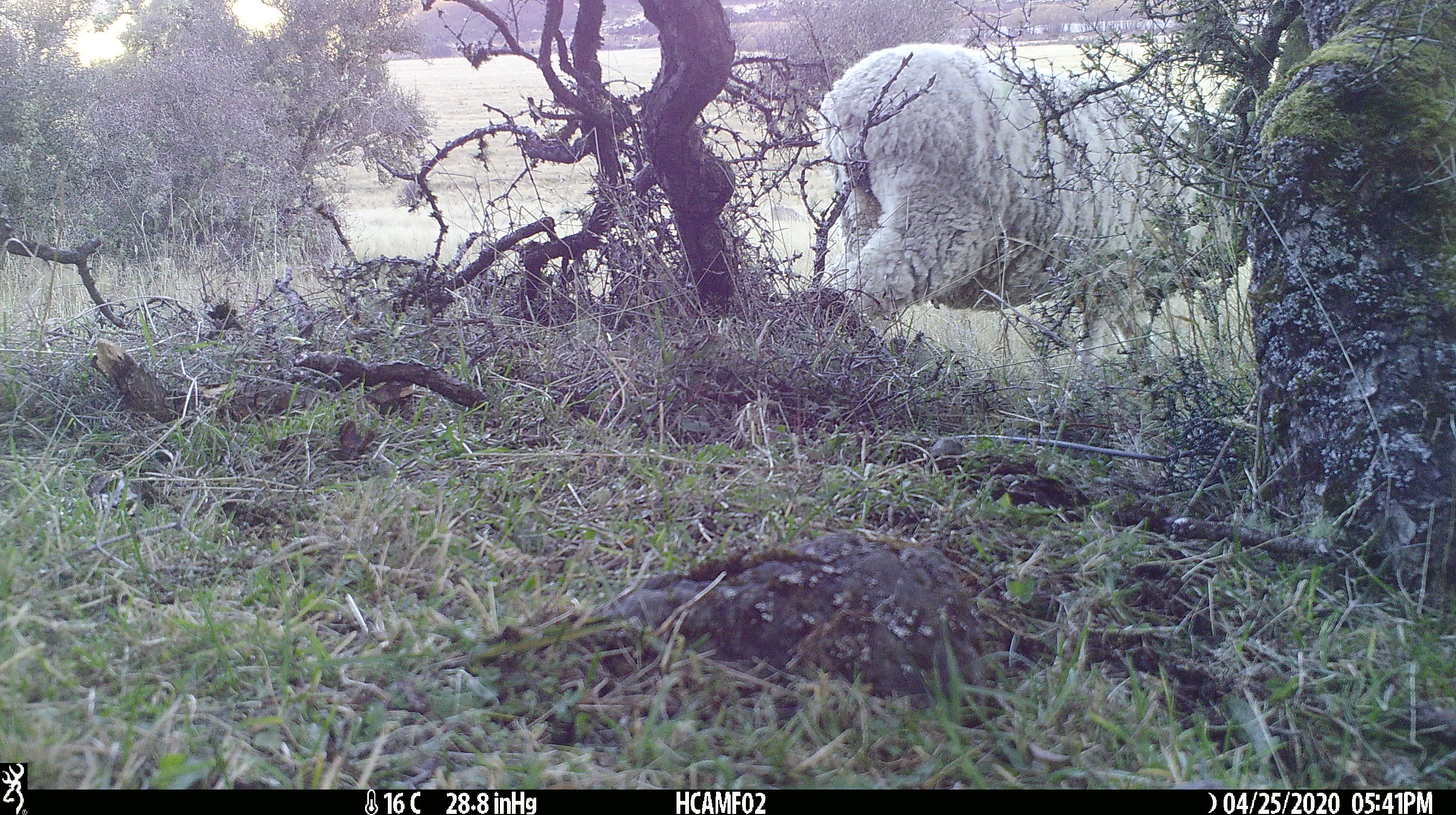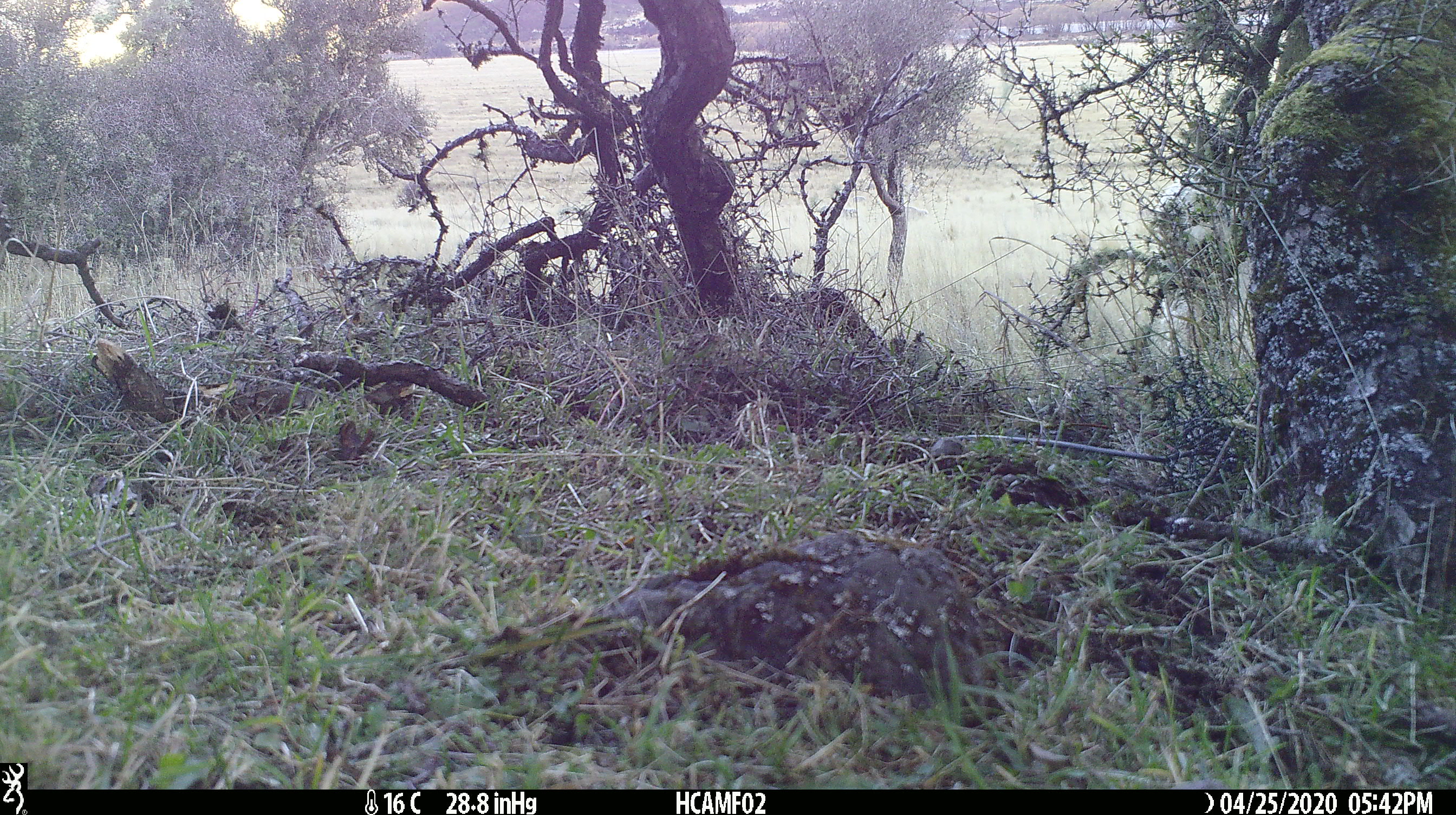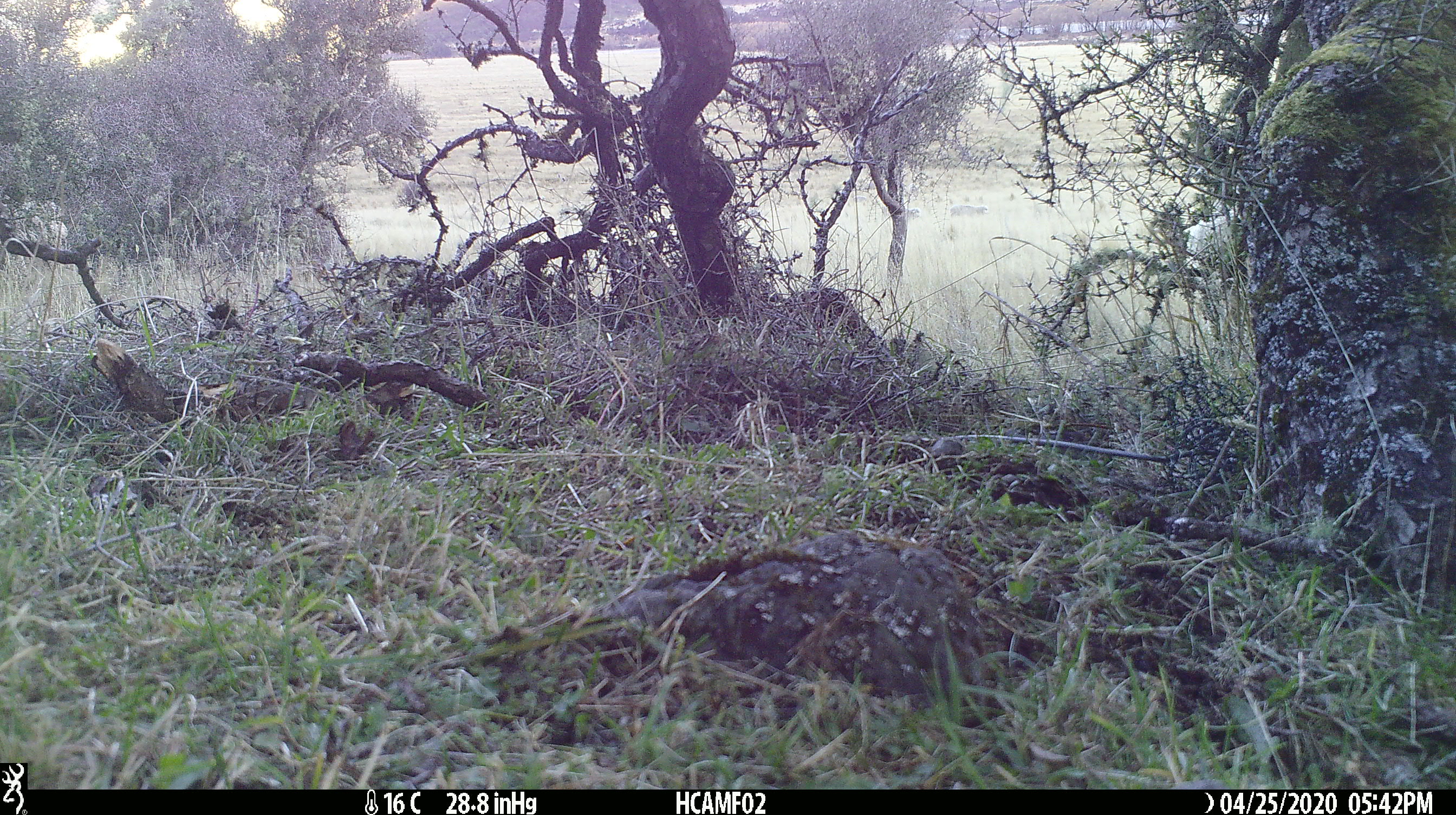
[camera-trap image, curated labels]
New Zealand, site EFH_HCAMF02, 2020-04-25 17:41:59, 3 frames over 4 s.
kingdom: Animalia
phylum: Chordata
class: Mammalia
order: Artiodactyla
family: Bovidae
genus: Ovis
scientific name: Ovis aries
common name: domestic sheep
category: sheep